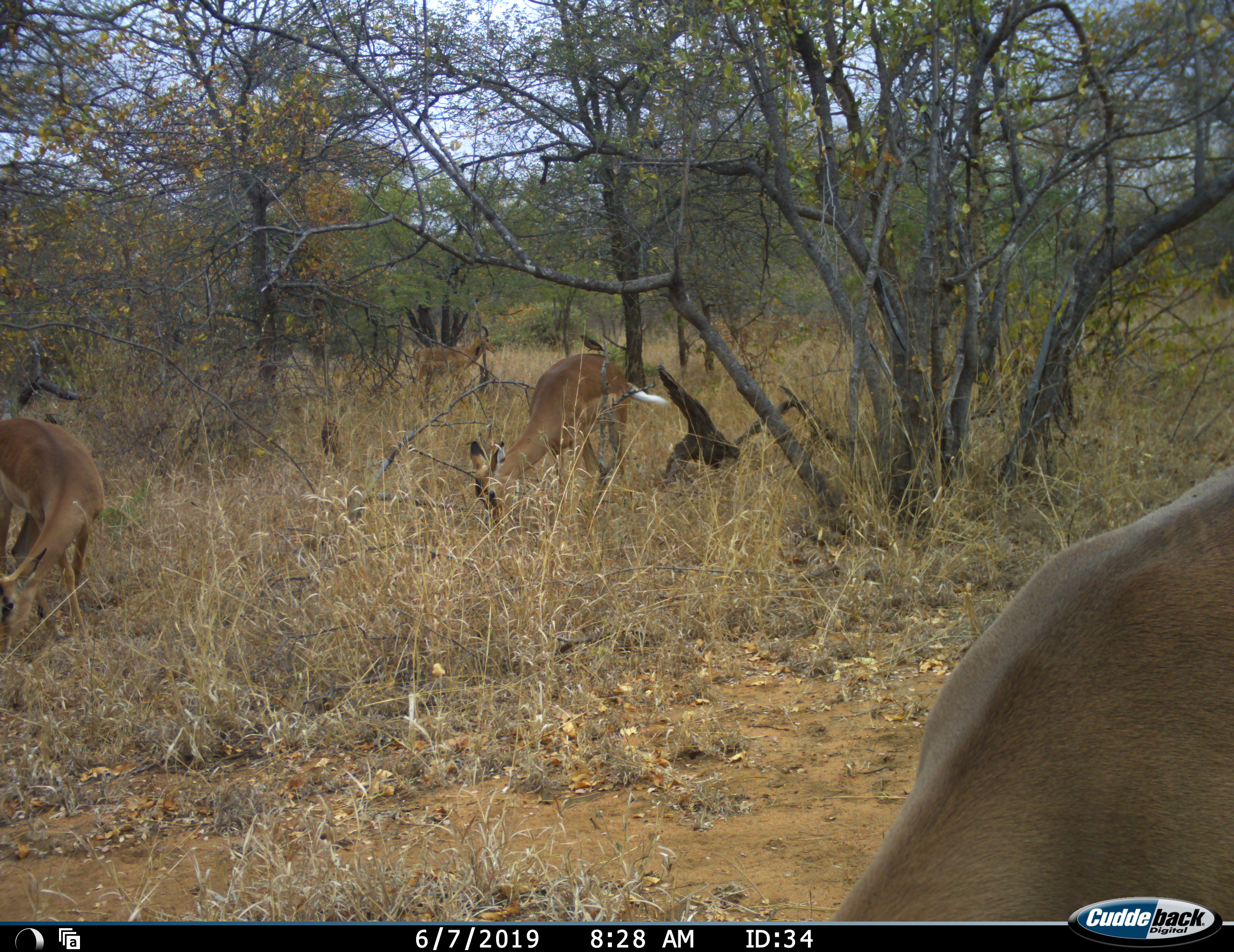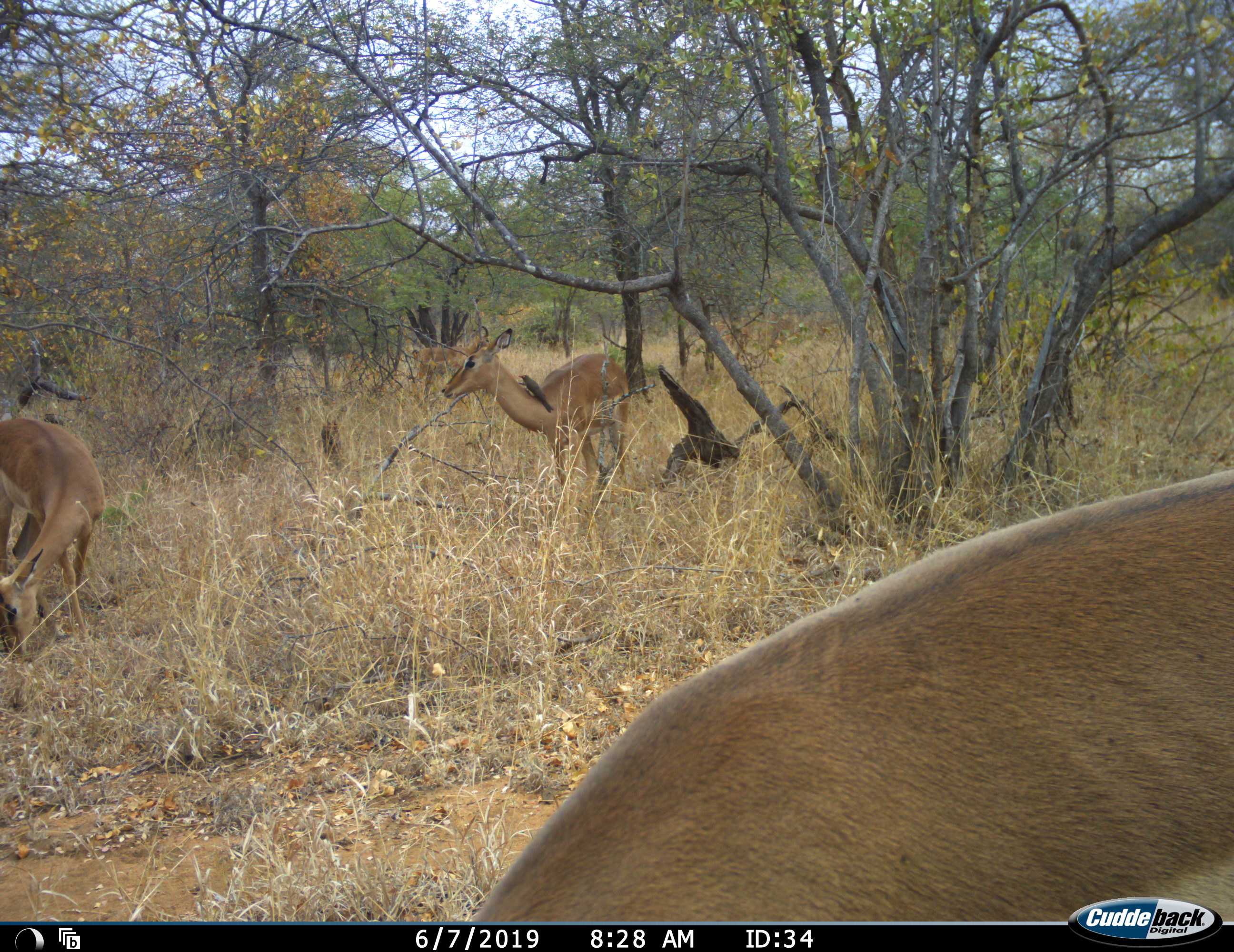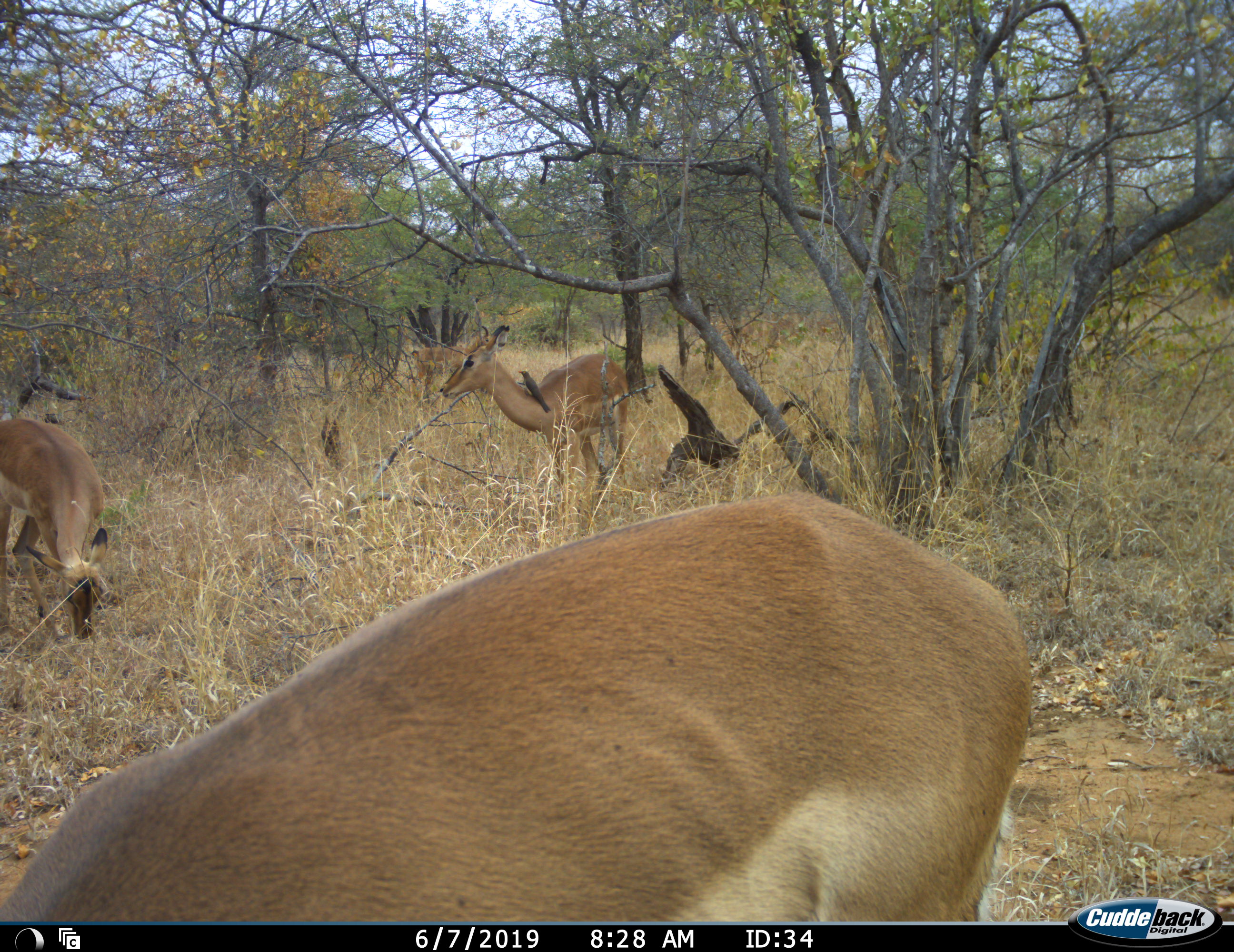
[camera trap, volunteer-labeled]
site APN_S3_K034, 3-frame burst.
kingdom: Animalia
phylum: Chordata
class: Mammalia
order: Artiodactyla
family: Bovidae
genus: Aepyceros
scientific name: Aepyceros melampus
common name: impala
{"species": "impala (Aepyceros melampus)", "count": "4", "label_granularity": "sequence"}